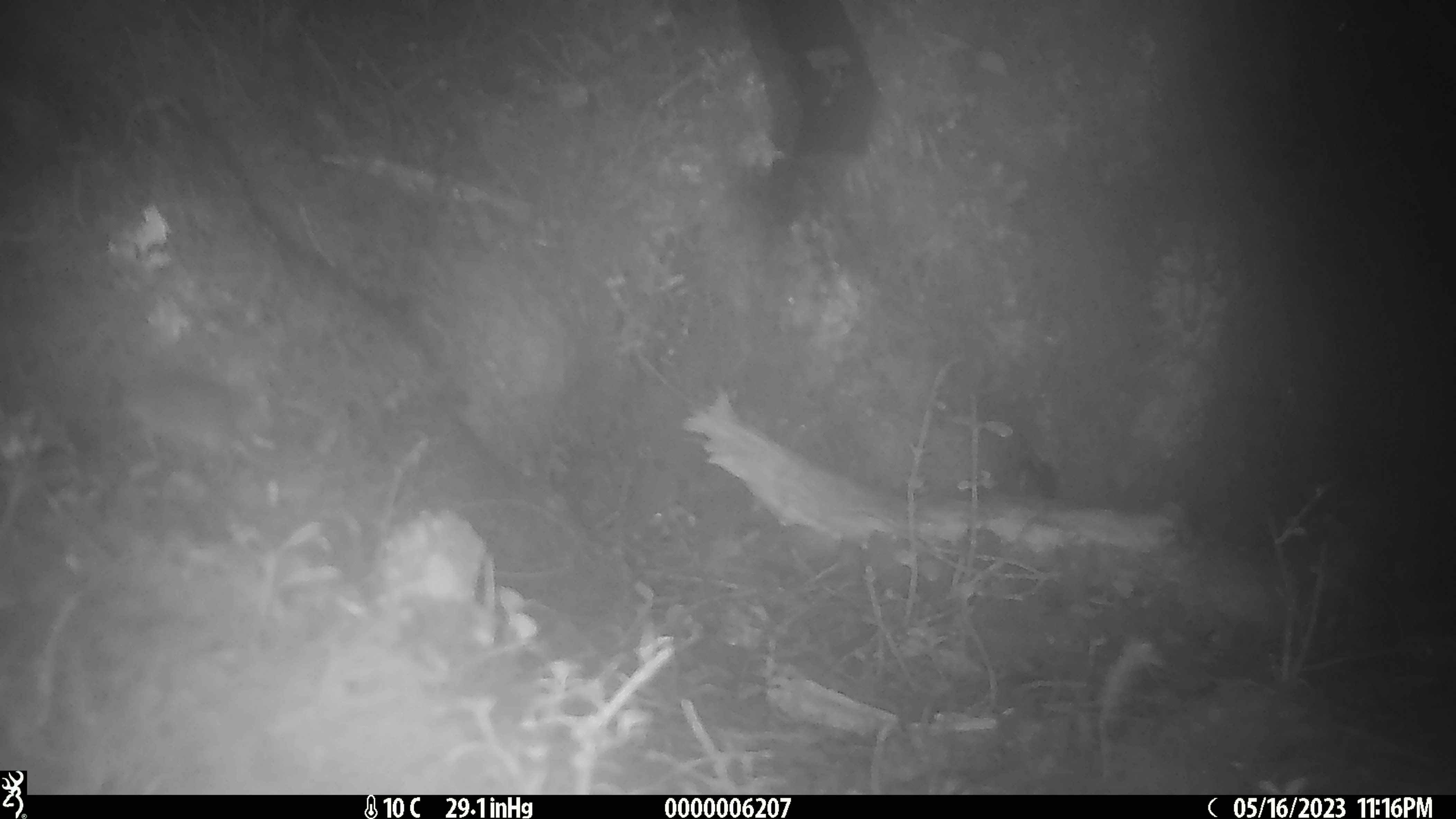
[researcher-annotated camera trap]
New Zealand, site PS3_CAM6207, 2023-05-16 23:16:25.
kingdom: Animalia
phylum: Chordata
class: Mammalia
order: Rodentia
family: Muridae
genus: Mus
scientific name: Mus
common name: mouse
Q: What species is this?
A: Mouse (Mus).